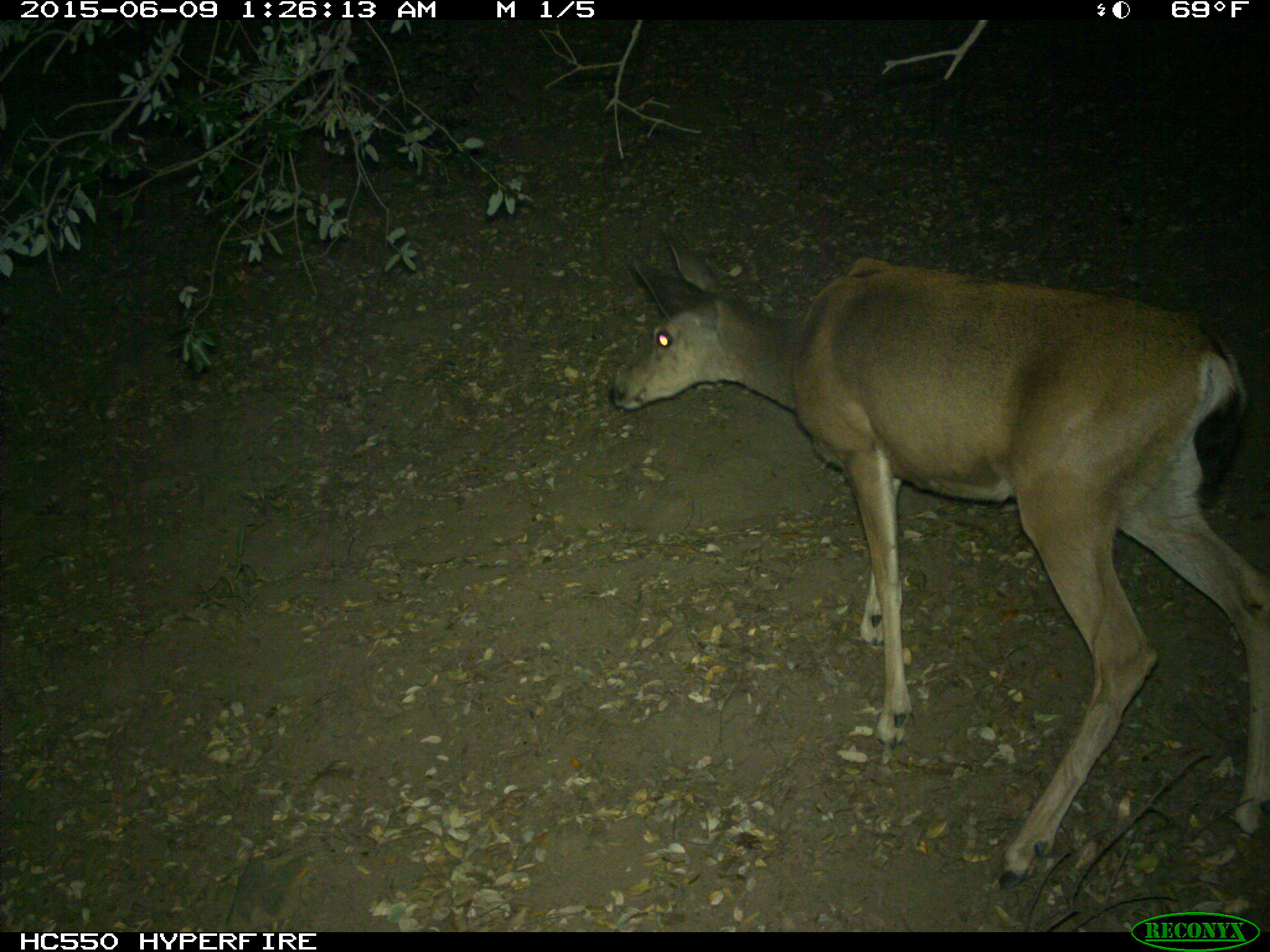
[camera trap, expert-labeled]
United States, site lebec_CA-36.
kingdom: Animalia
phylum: Chordata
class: Mammalia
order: Artiodactyla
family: Cervidae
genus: Odocoileus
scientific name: Odocoileus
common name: deer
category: unidentified deer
Unidentified deer (deer) (Odocoileus).